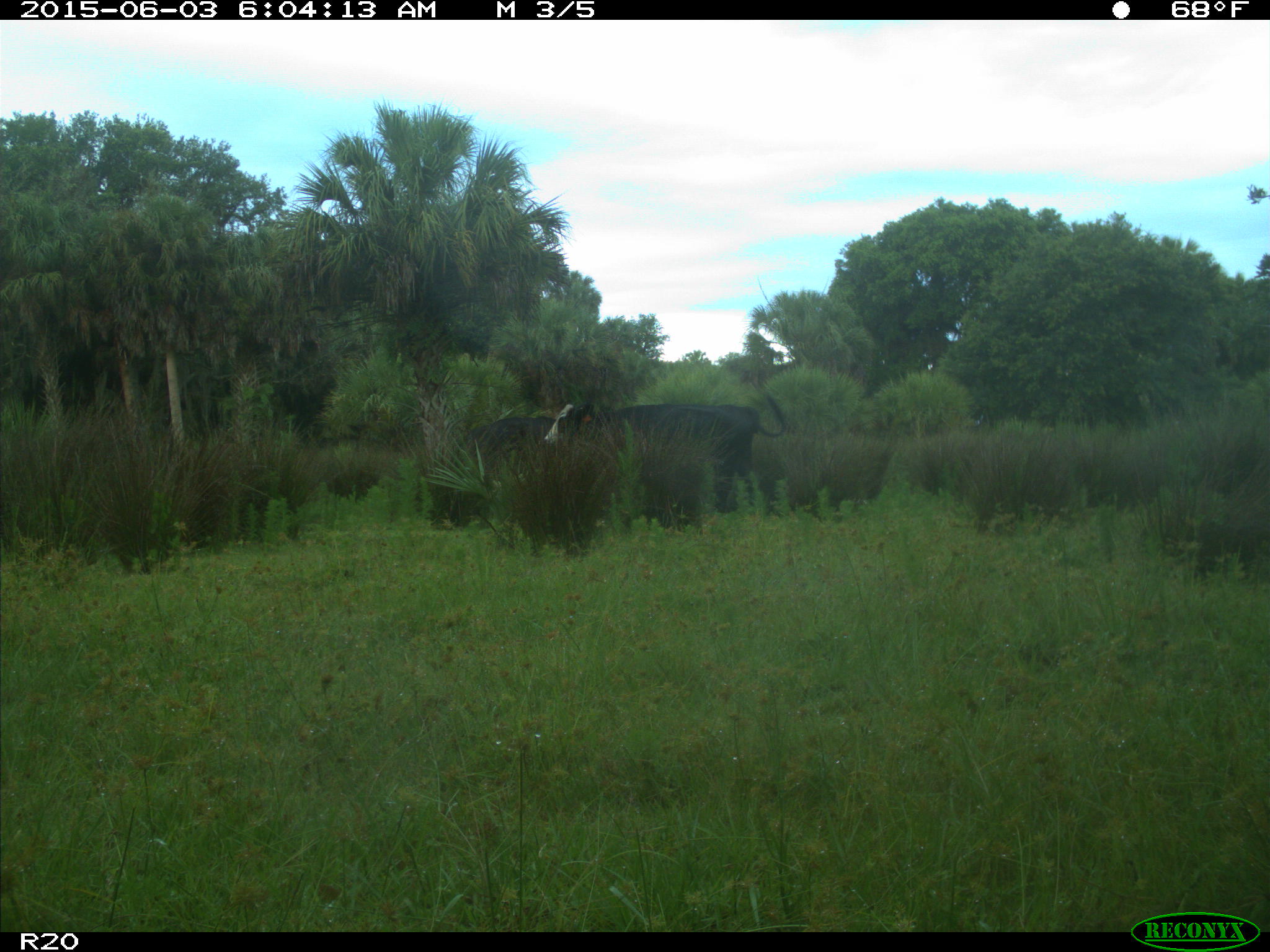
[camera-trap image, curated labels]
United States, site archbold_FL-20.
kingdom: Animalia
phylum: Chordata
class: Mammalia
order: Artiodactyla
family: Bovidae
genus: Bos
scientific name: Bos taurus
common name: domestic cow